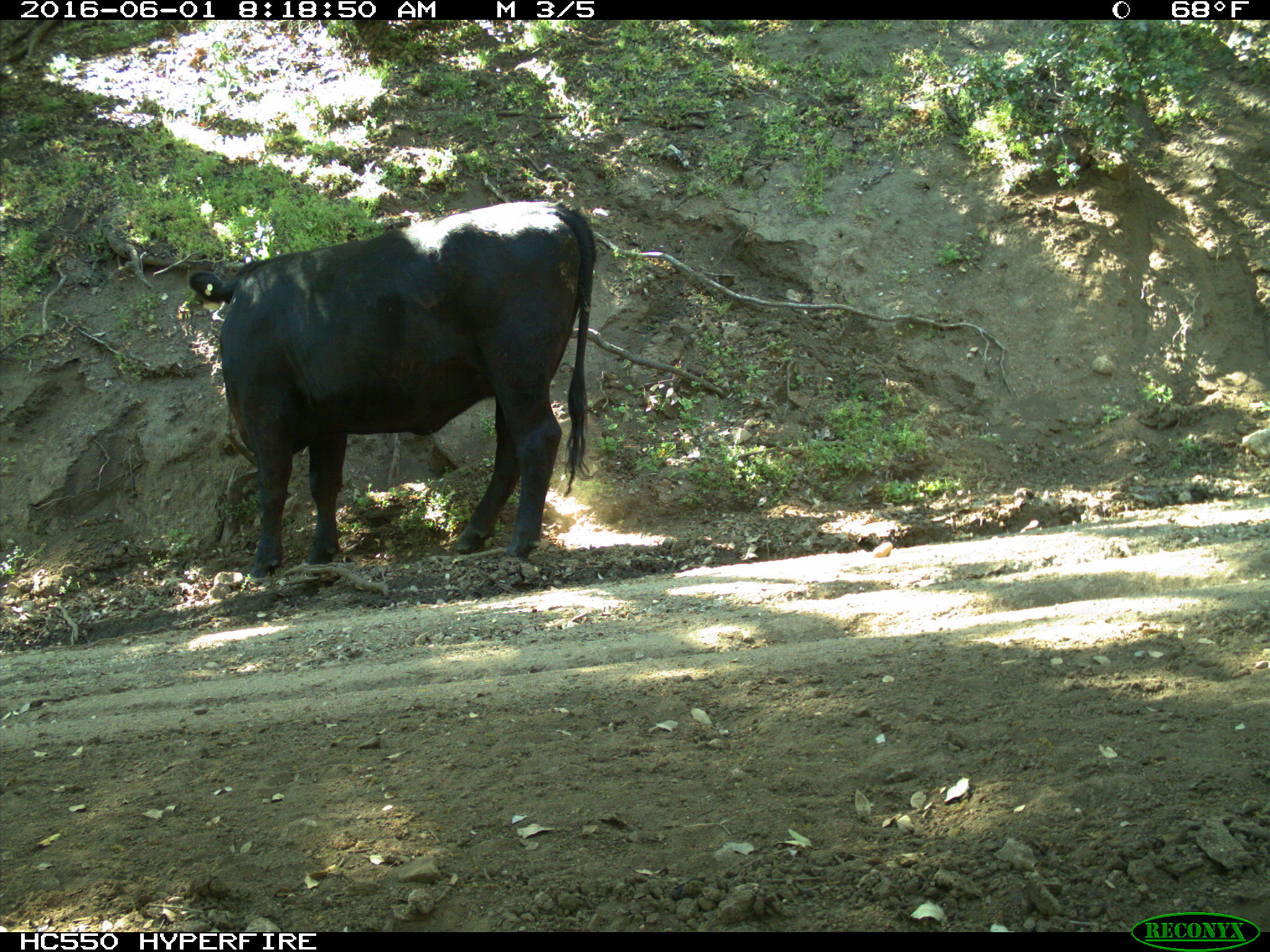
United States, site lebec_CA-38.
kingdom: Animalia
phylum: Chordata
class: Mammalia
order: Artiodactyla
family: Bovidae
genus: Bos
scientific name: Bos taurus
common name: domestic cow